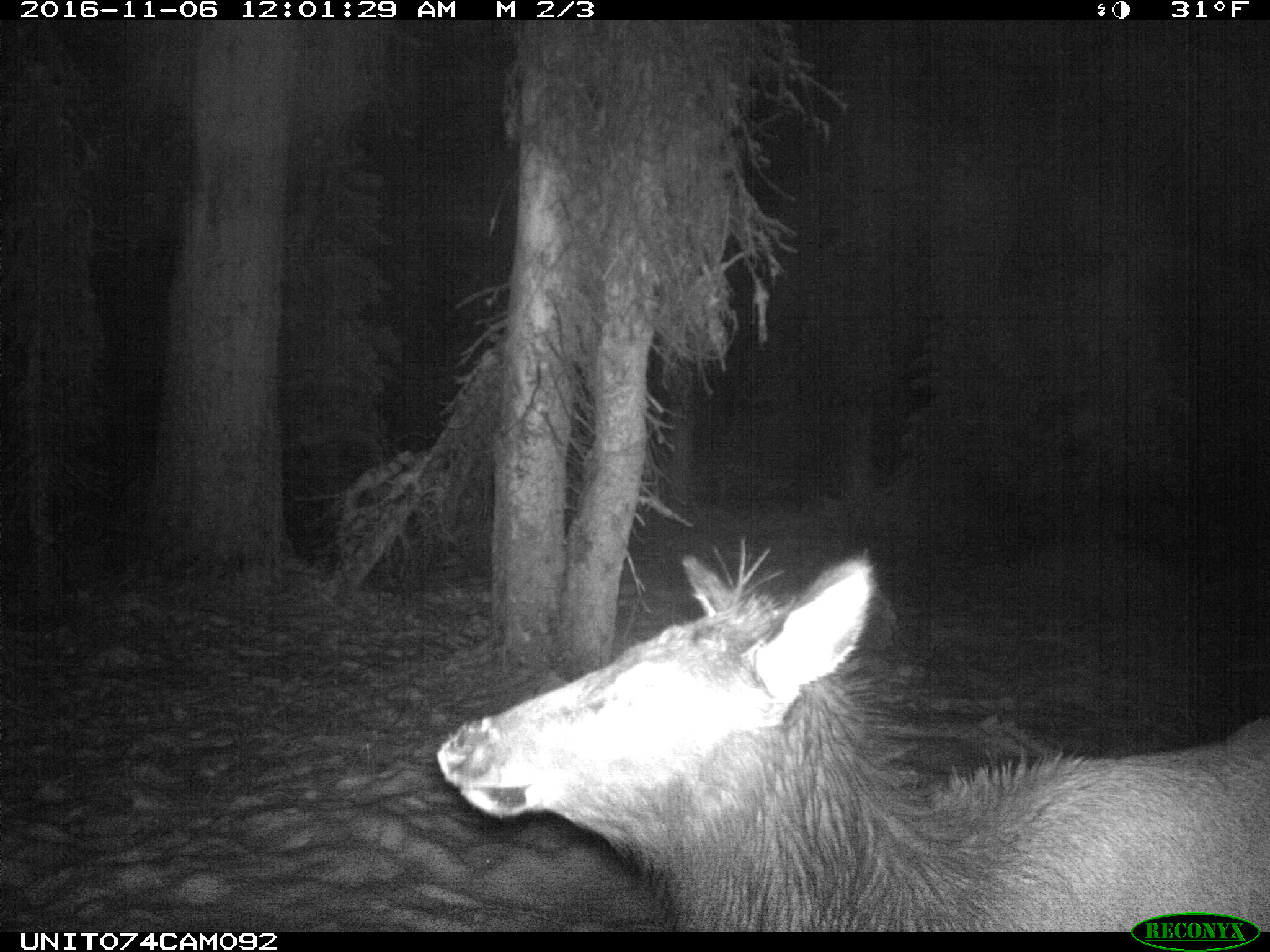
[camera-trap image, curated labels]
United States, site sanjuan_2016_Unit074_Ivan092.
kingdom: Animalia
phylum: Chordata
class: Mammalia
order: Artiodactyla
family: Cervidae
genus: Cervus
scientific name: Cervus elaphus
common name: red deer